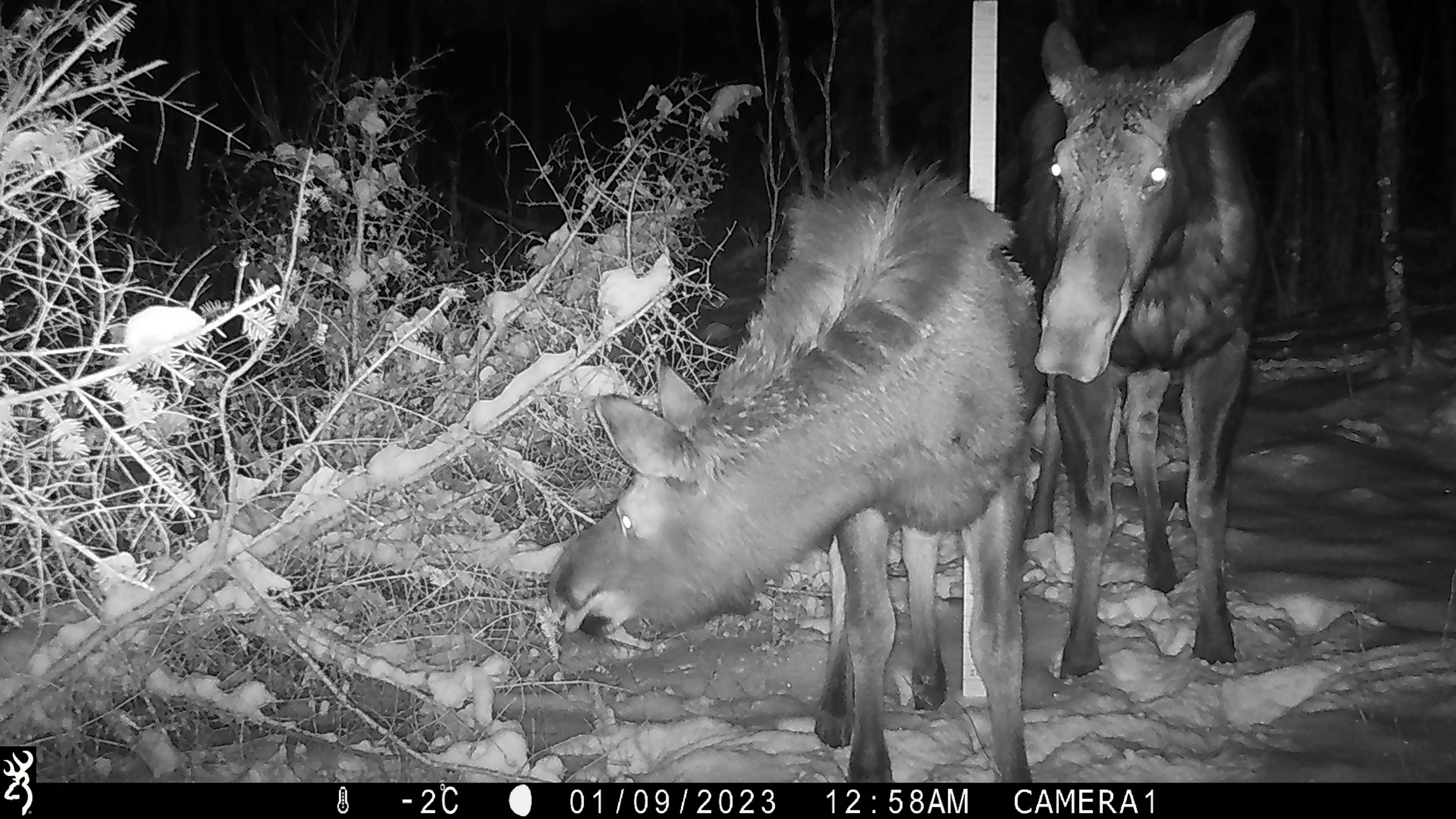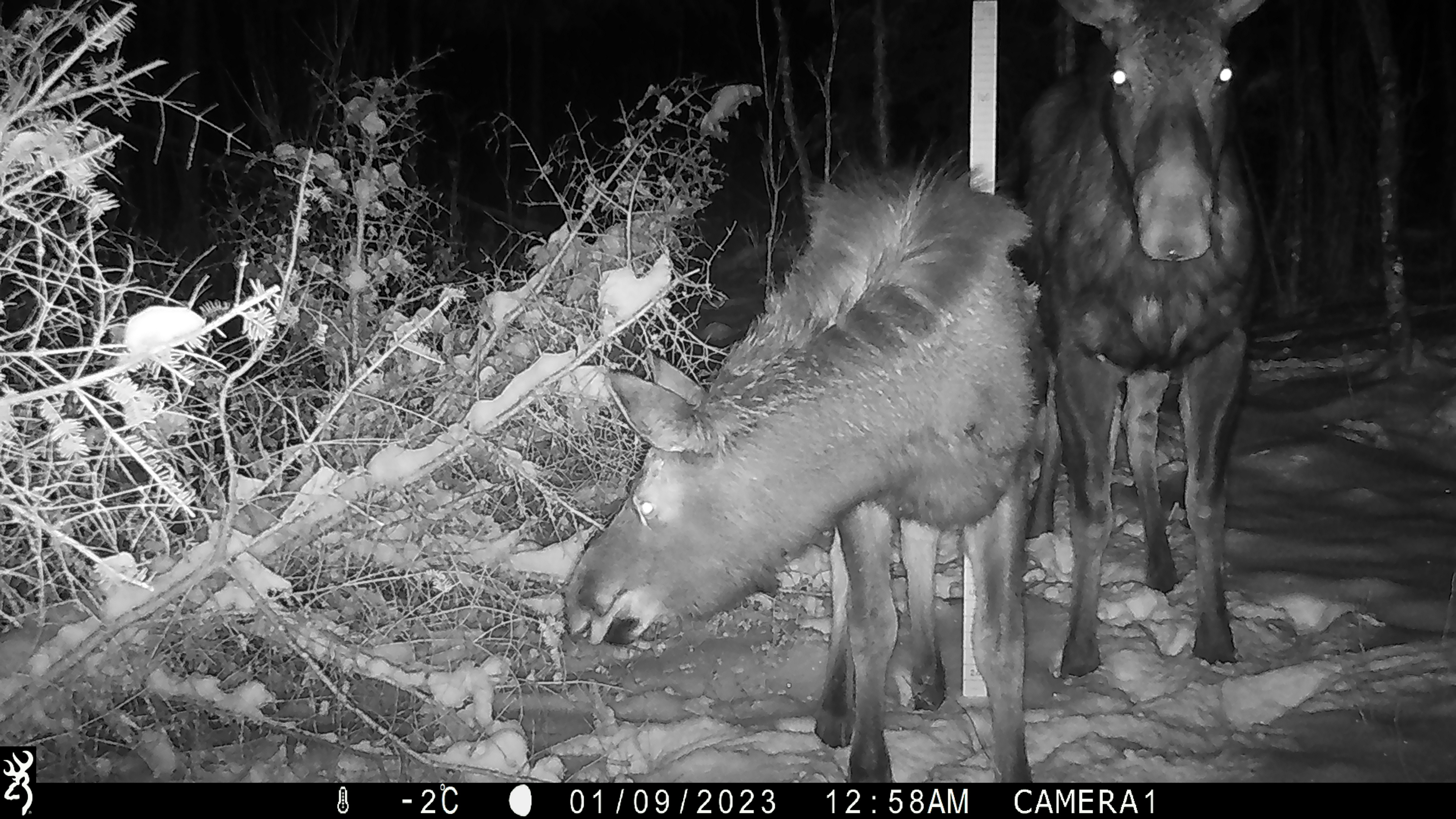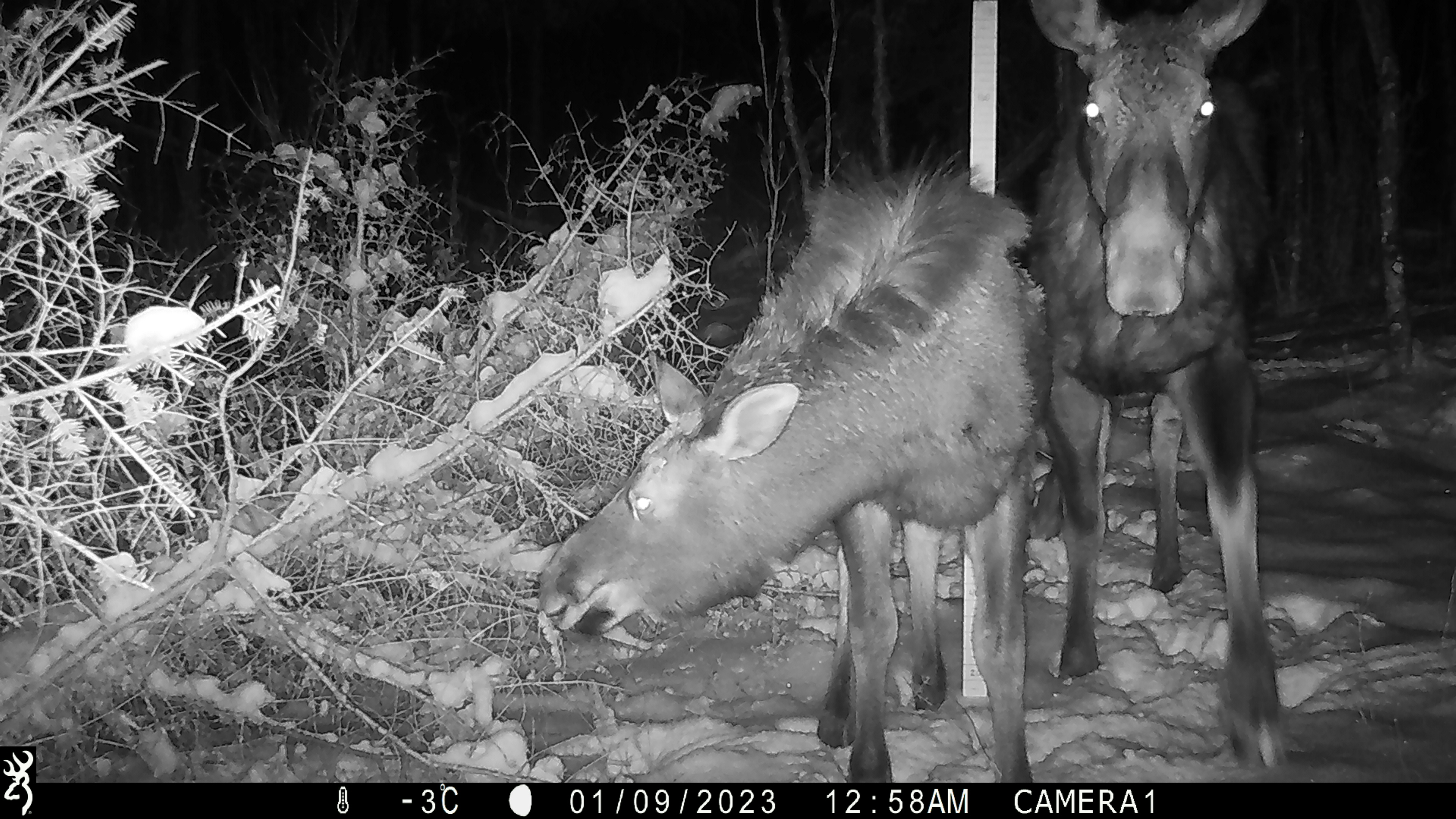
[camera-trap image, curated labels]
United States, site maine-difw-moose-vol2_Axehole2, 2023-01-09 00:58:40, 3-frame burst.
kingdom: Animalia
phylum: Chordata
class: Mammalia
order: Artiodactyla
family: Cervidae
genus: Alces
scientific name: Alces alces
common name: moose